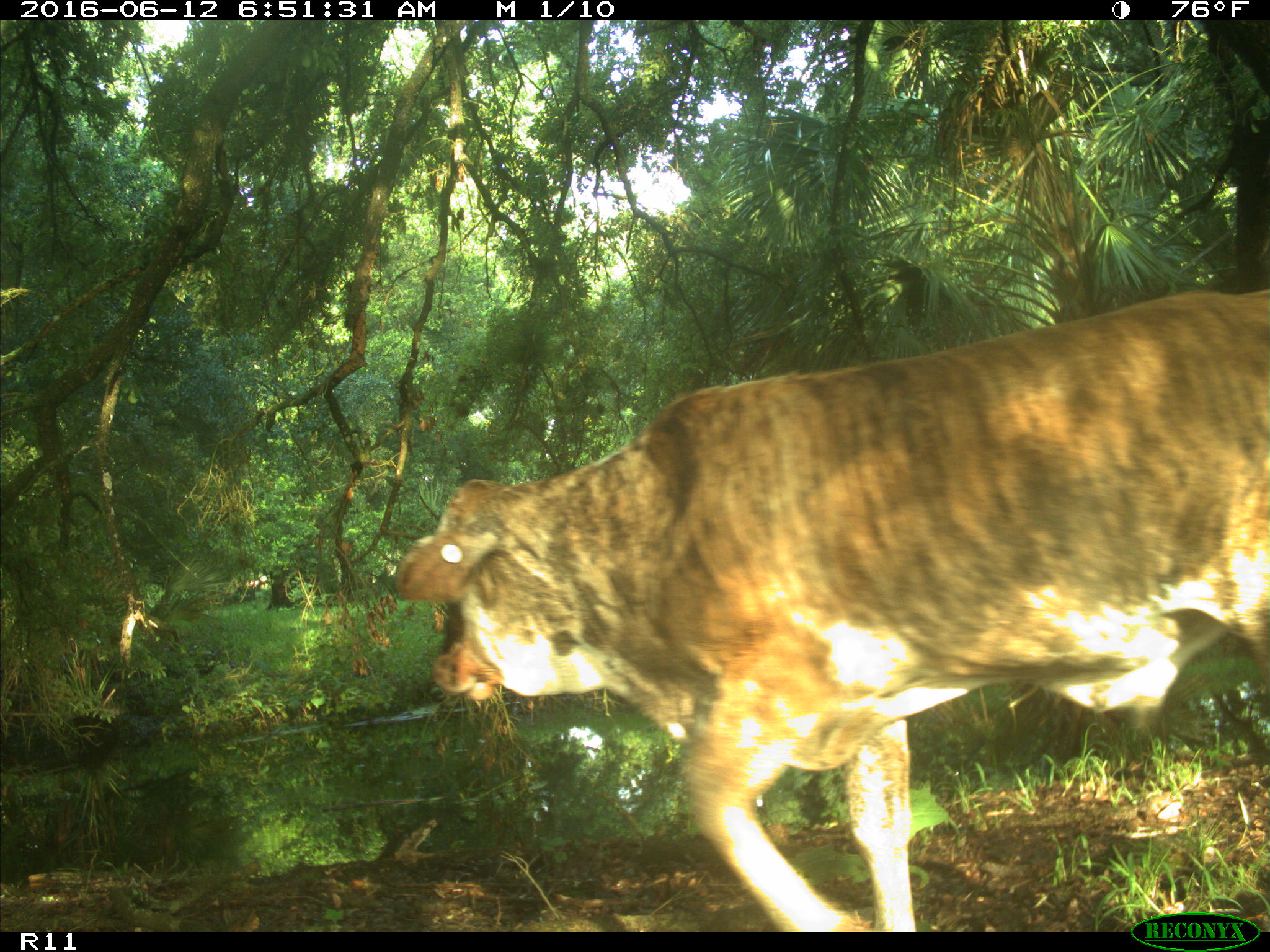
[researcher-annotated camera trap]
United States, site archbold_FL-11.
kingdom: Animalia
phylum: Chordata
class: Mammalia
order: Artiodactyla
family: Bovidae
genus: Bos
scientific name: Bos taurus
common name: domestic cow